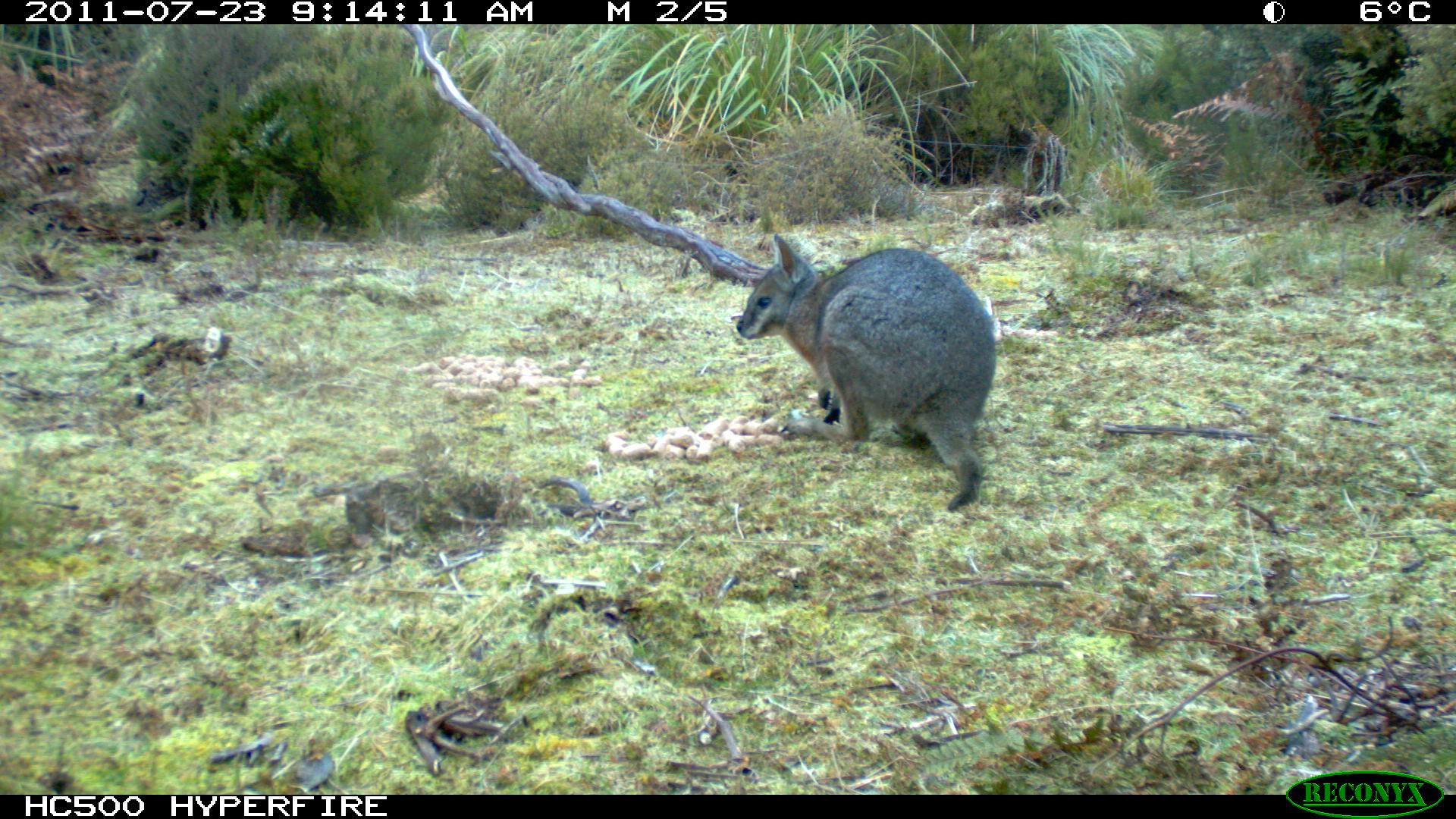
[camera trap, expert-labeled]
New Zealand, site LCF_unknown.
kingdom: Animalia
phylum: Chordata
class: Mammalia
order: Diprotodontia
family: Macropodidae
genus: Notamacropus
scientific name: Notamacropus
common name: wallaby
Wallaby (Notamacropus).